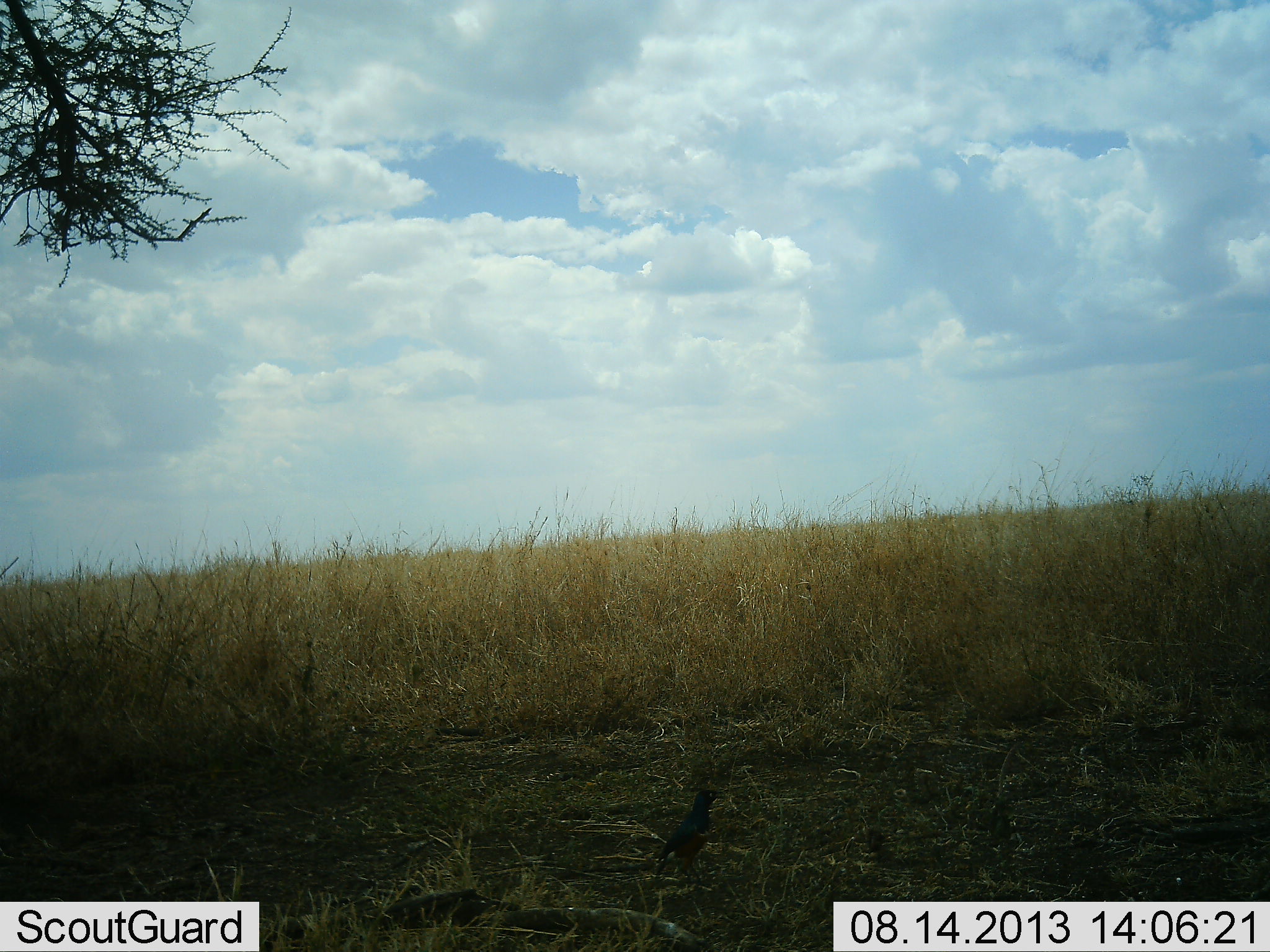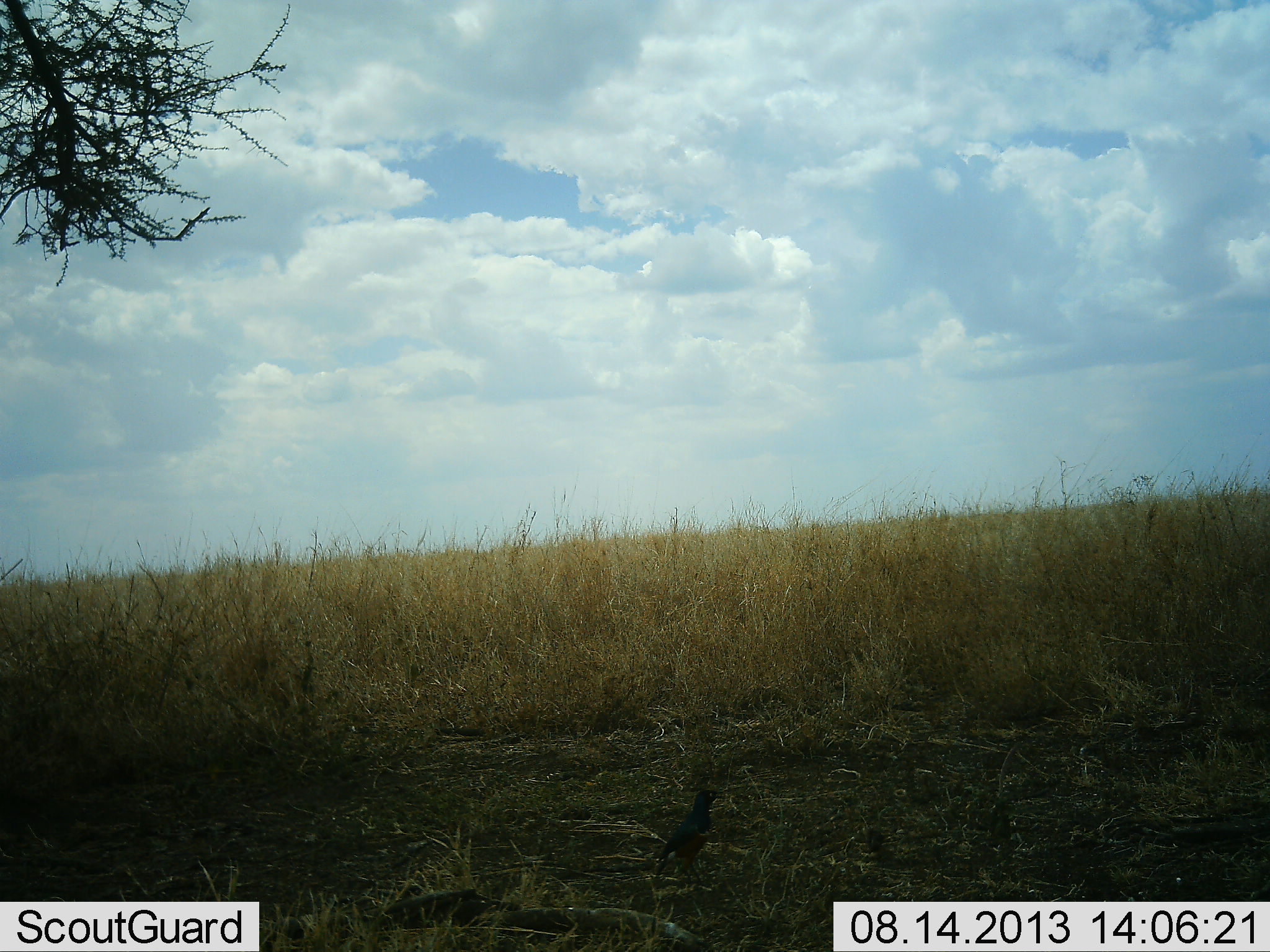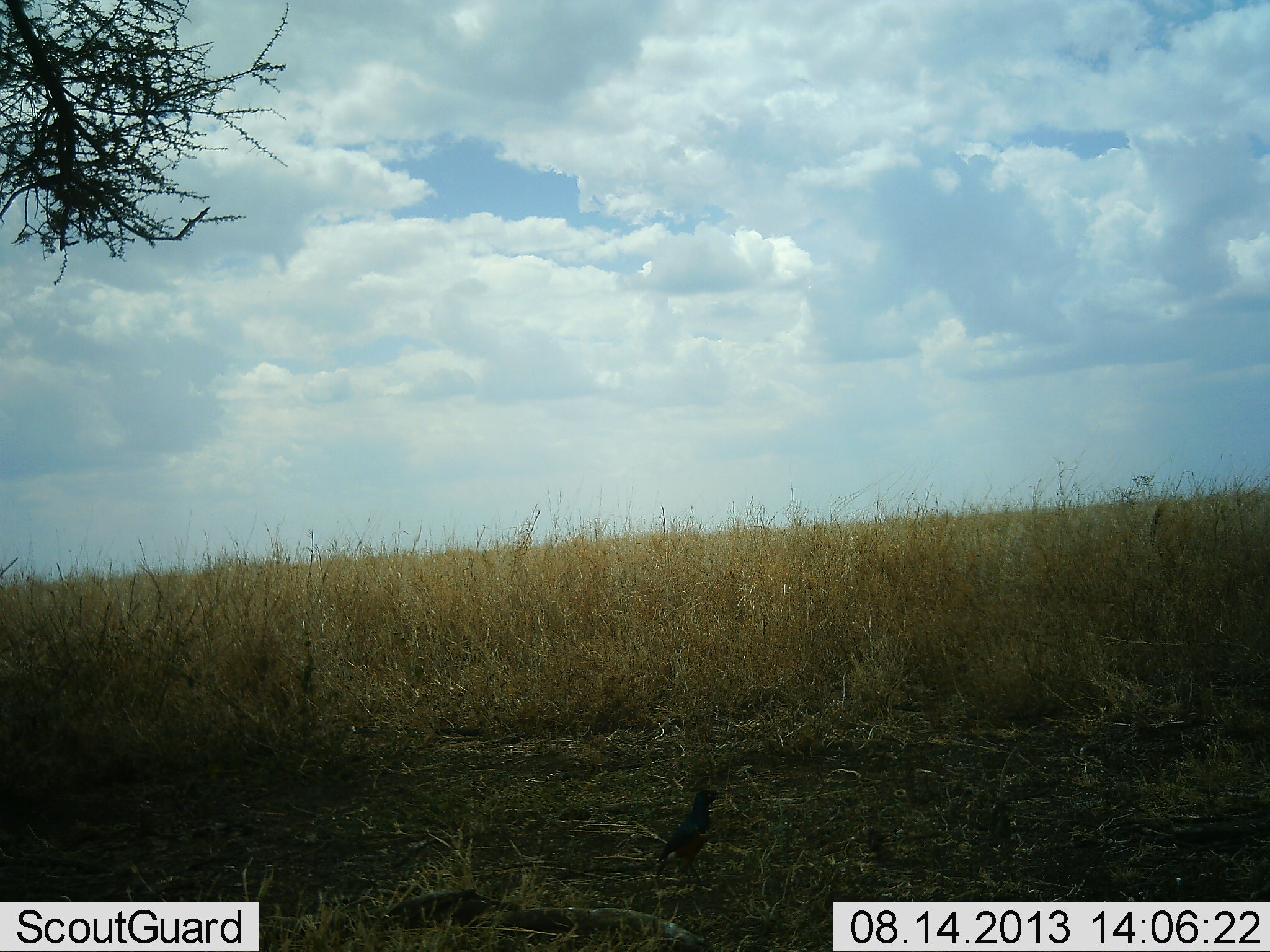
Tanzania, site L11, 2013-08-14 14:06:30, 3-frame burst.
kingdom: Animalia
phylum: Chordata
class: Aves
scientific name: Aves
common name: bird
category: otherbird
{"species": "otherbird (bird) (Aves)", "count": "1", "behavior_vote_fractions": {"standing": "100%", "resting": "8%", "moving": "0%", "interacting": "0%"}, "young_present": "0%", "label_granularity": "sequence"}